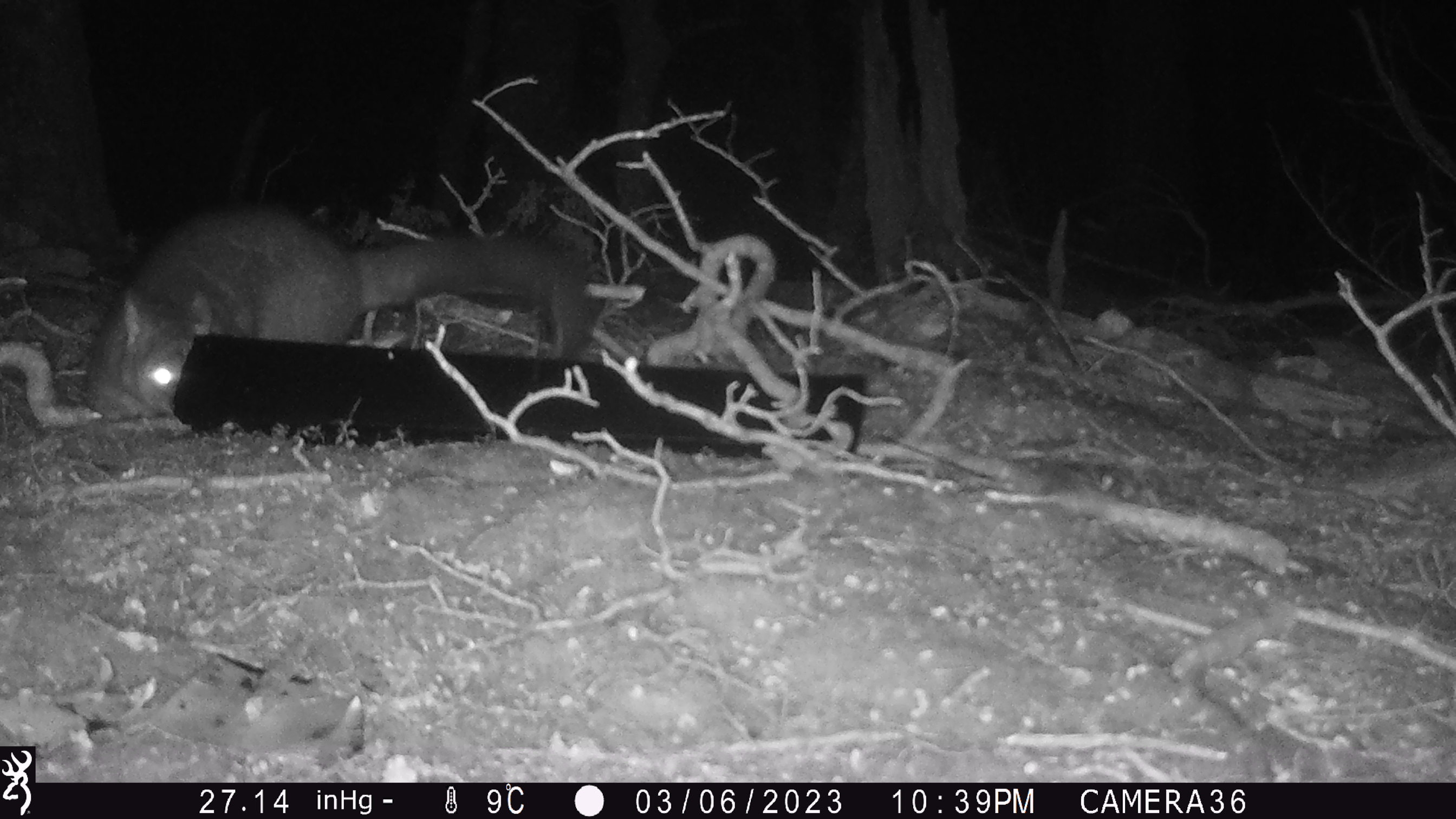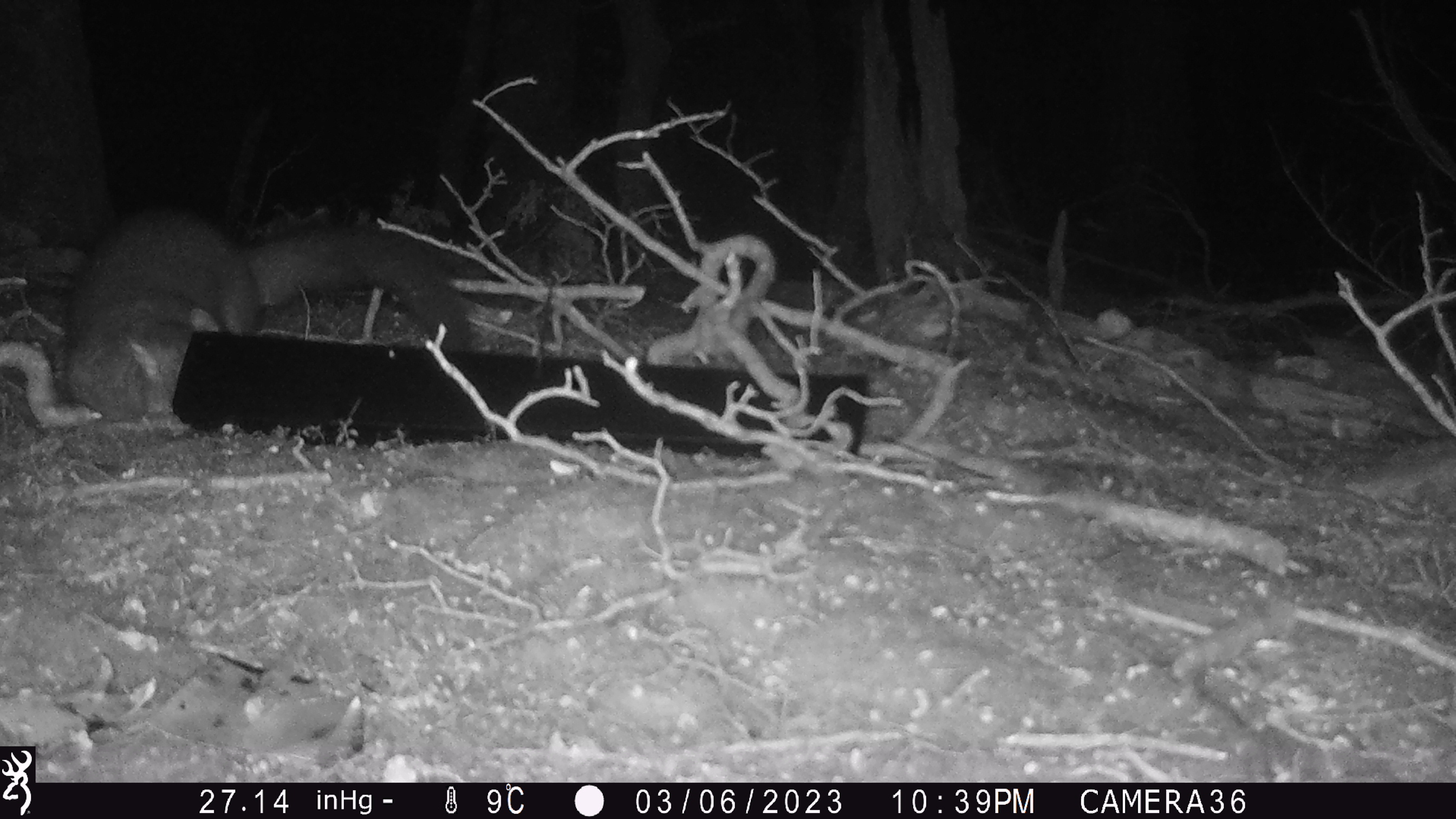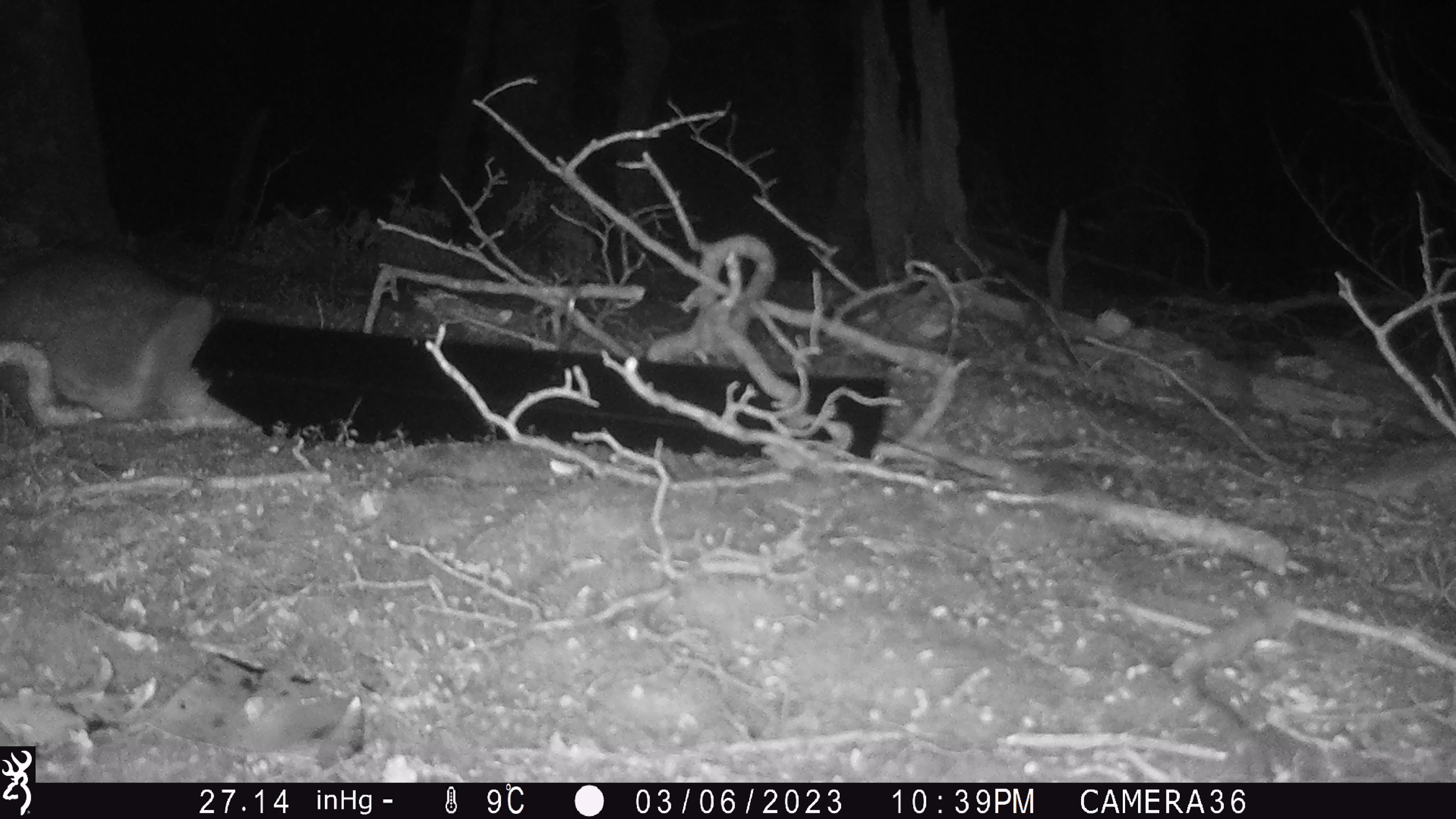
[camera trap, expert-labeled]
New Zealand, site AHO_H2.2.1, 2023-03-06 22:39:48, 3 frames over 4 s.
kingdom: Animalia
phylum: Chordata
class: Mammalia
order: Carnivora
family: Mustelidae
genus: Mustela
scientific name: Mustela erminea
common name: stoat